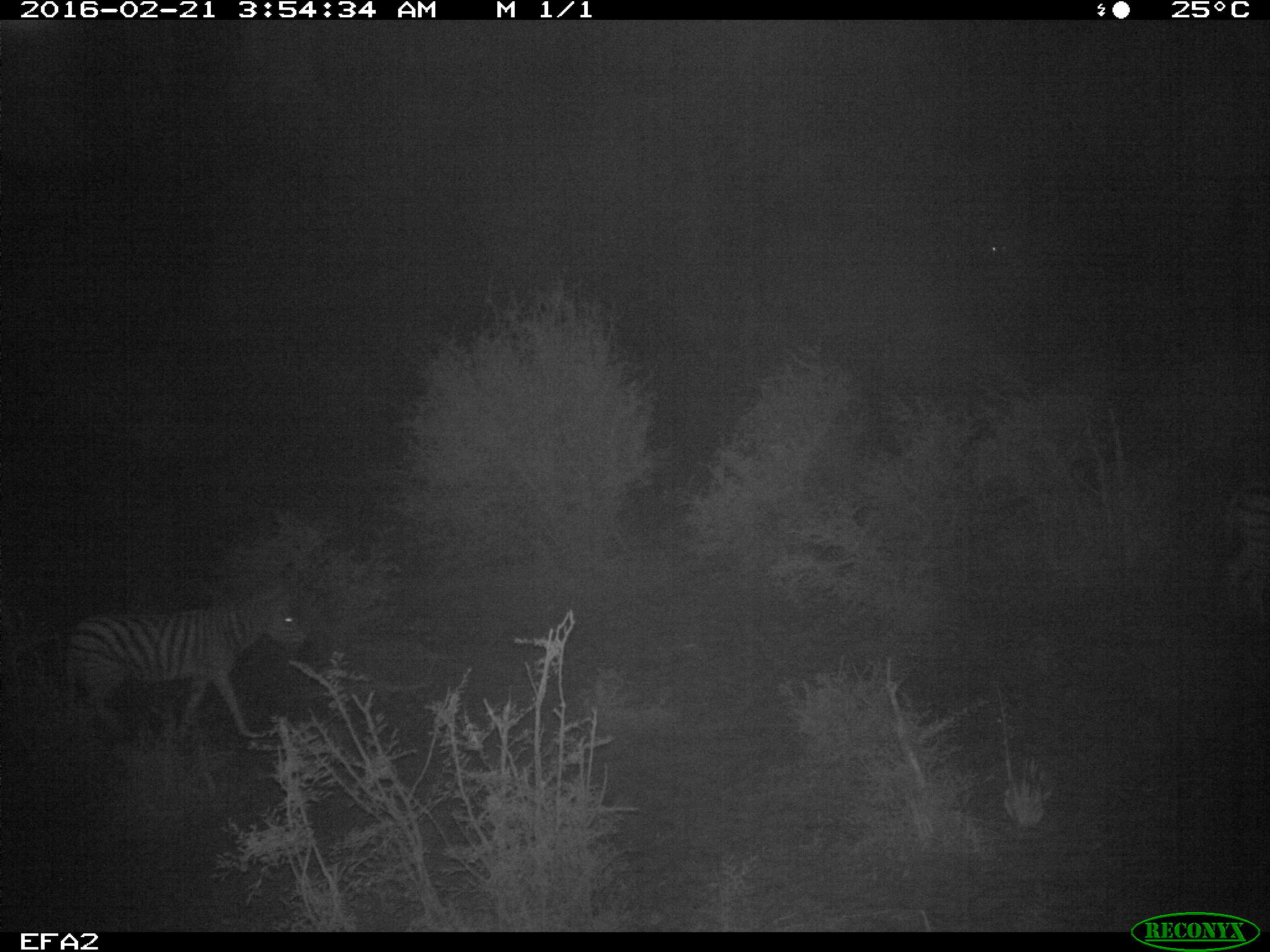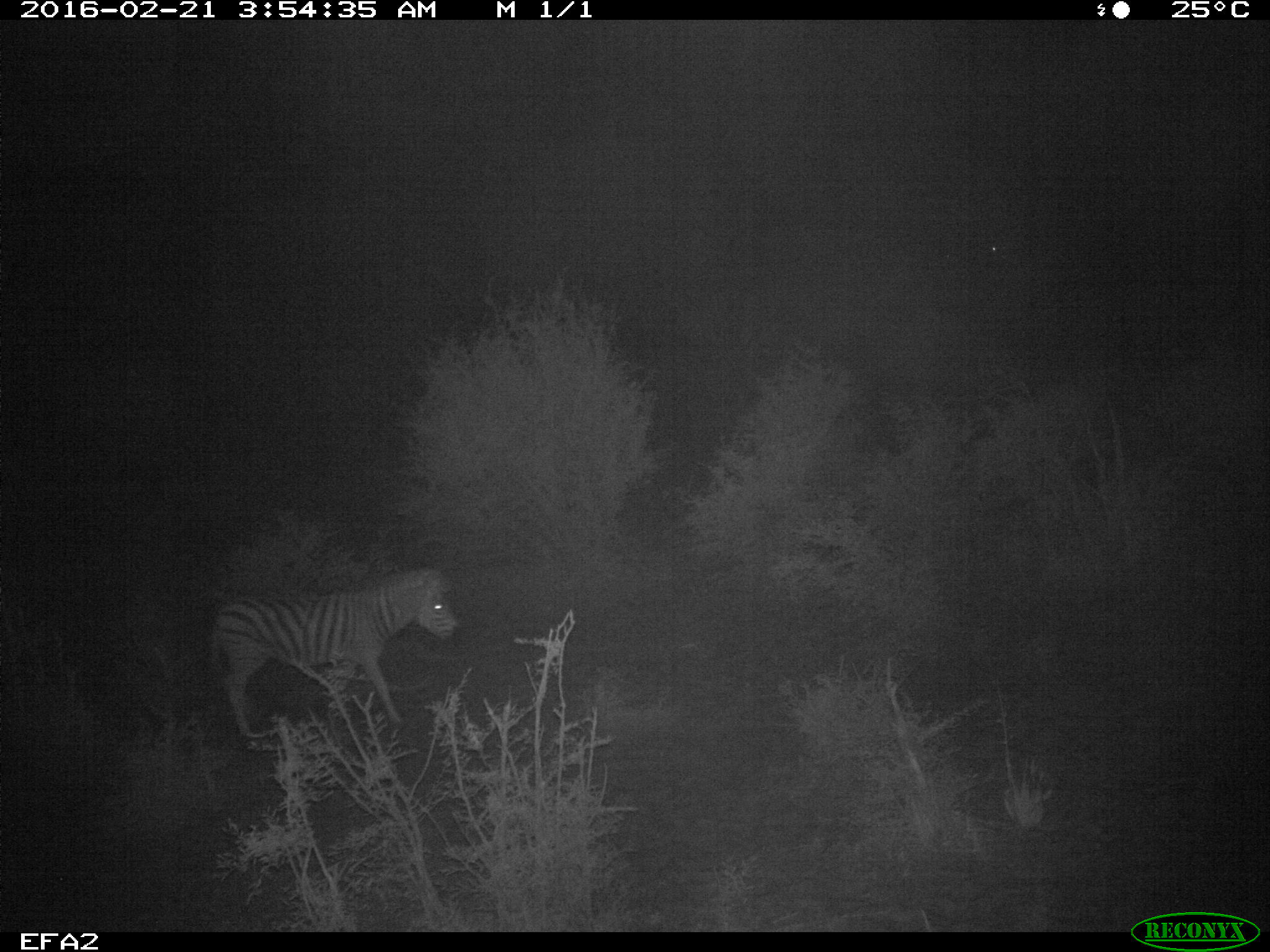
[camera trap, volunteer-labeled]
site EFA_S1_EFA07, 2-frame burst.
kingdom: Animalia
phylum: Chordata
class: Mammalia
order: Perissodactyla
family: Equidae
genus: Equus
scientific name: Equus quagga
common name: plains zebra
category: zebraplains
Zebraplains (plains zebra) (Equus quagga), count 1. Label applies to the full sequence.